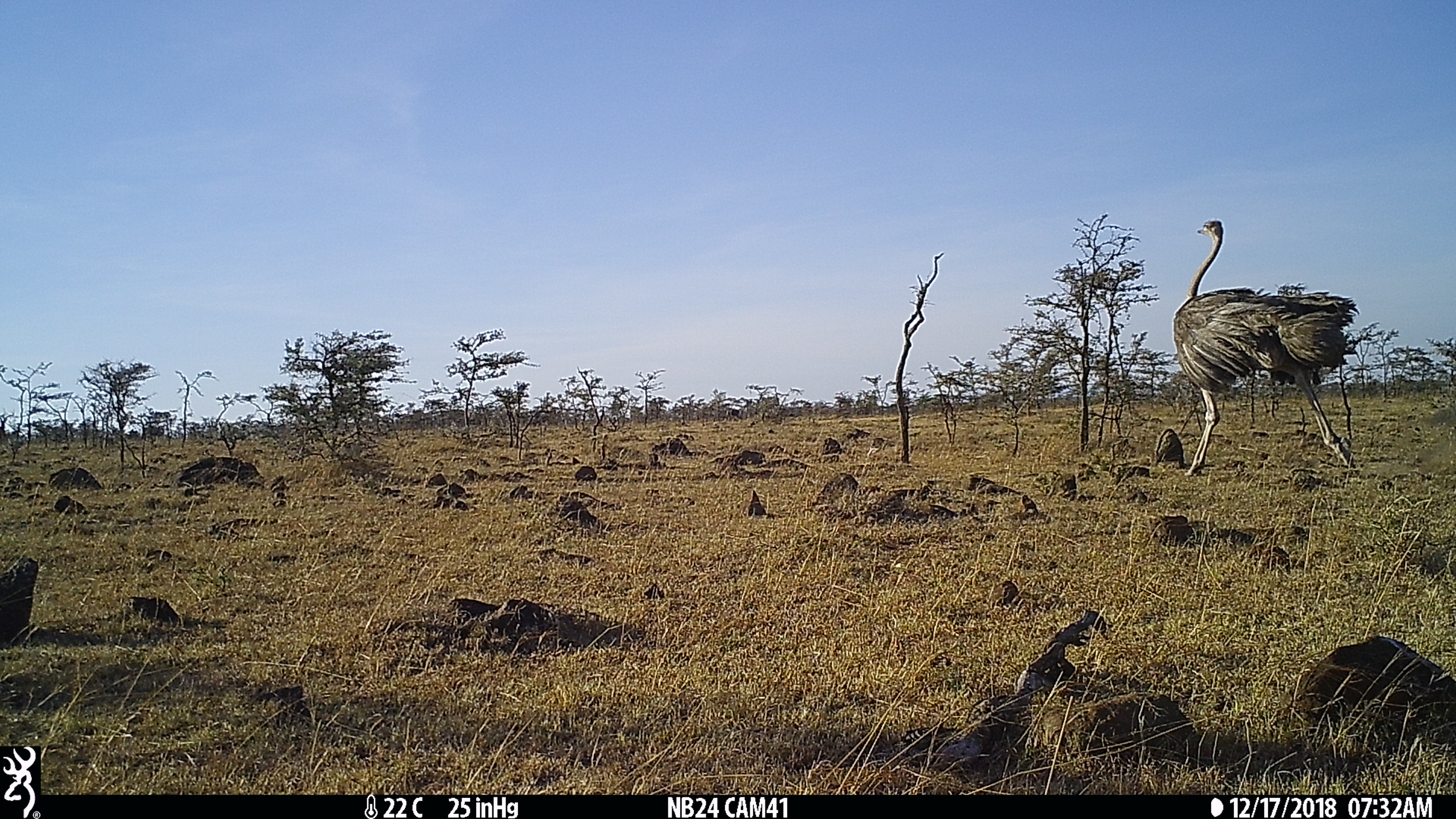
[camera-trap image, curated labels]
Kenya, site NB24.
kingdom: Animalia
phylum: Chordata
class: Aves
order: Struthioniformes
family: Struthionidae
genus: Struthio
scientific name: Struthio camelus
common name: ostrich